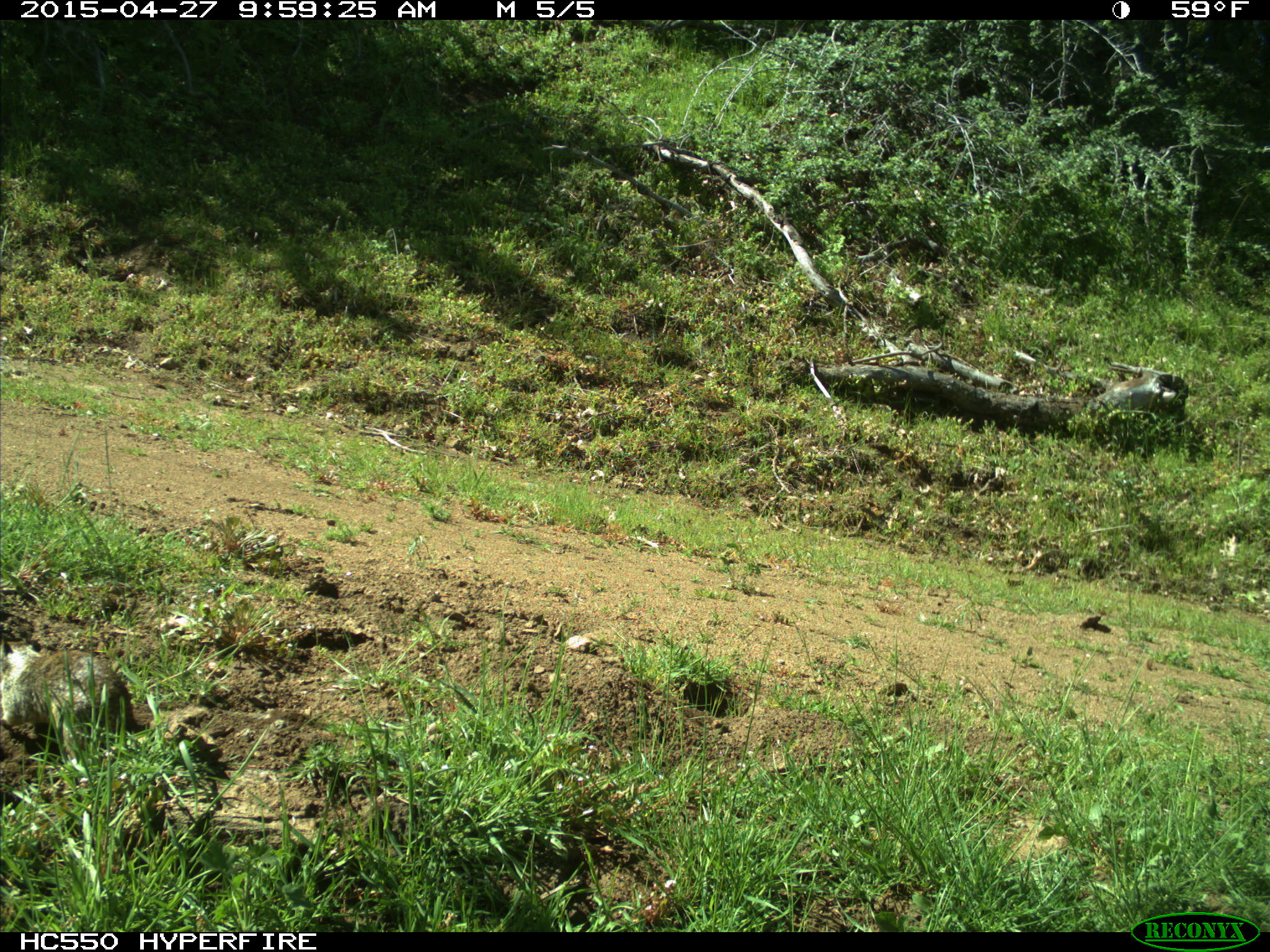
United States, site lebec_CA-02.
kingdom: Animalia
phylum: Chordata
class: Mammalia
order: Rodentia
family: Sciuridae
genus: Otospermophilus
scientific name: Otospermophilus beecheyi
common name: california ground squirrel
Otospermophilus beecheyi (california ground squirrel).